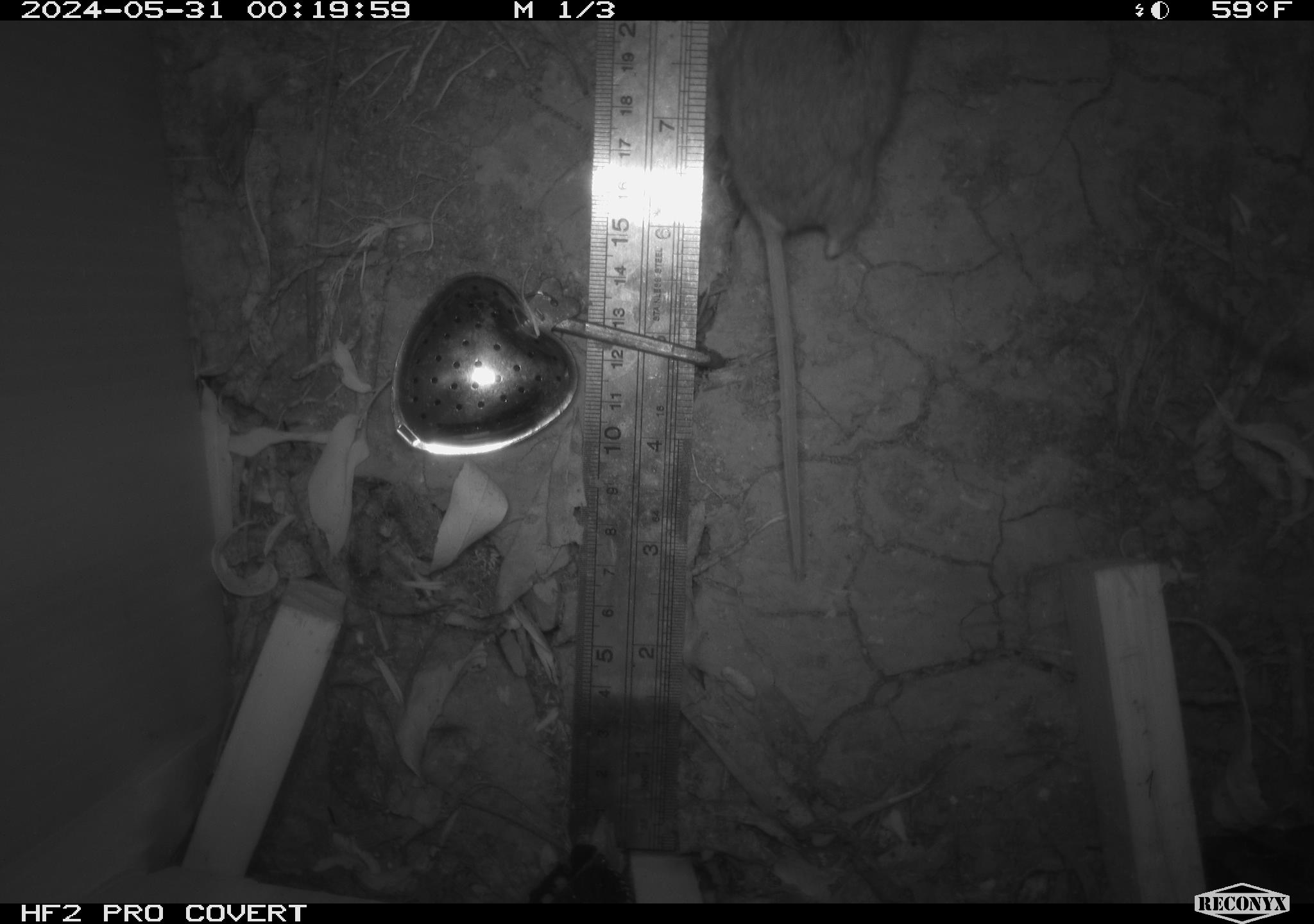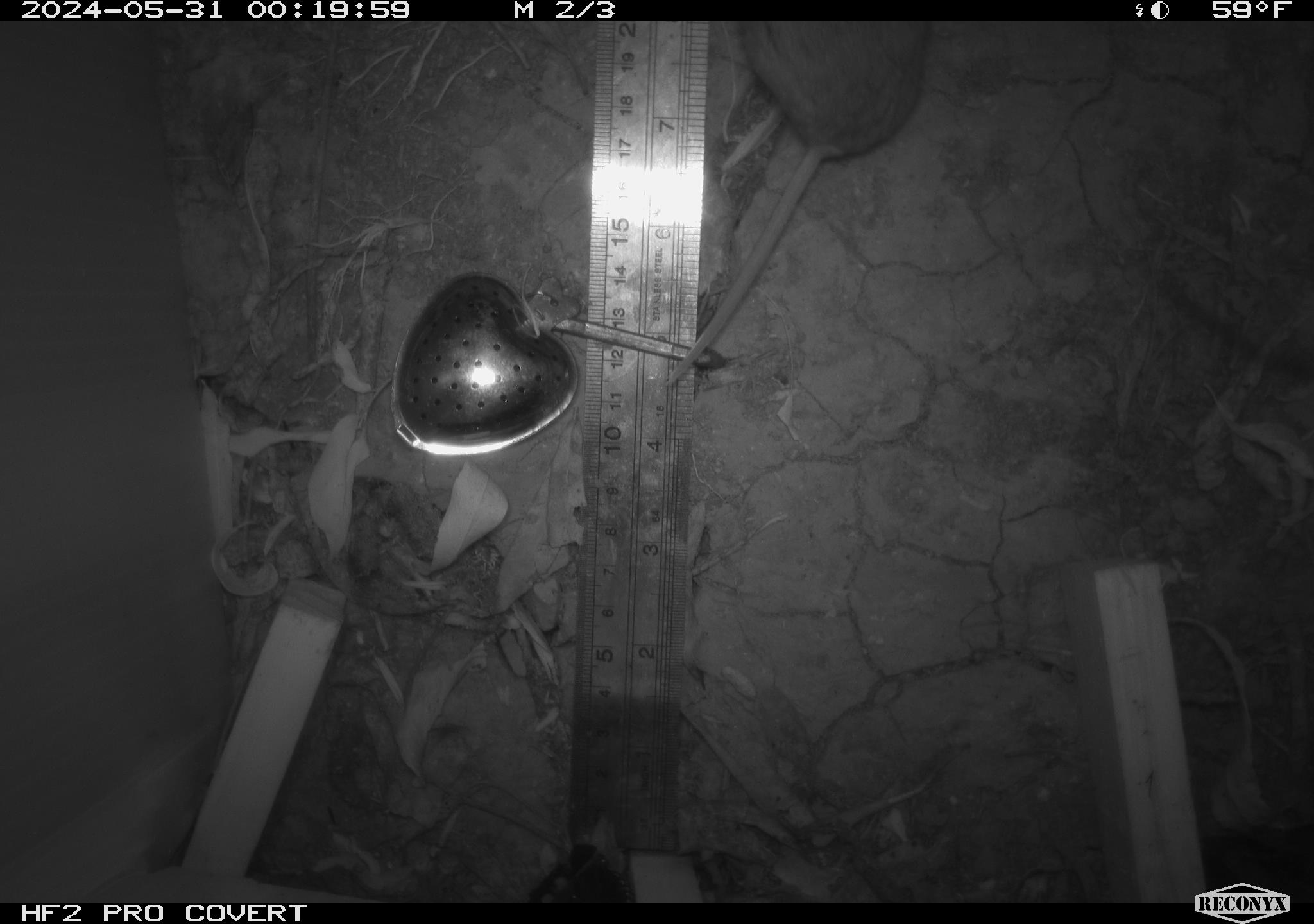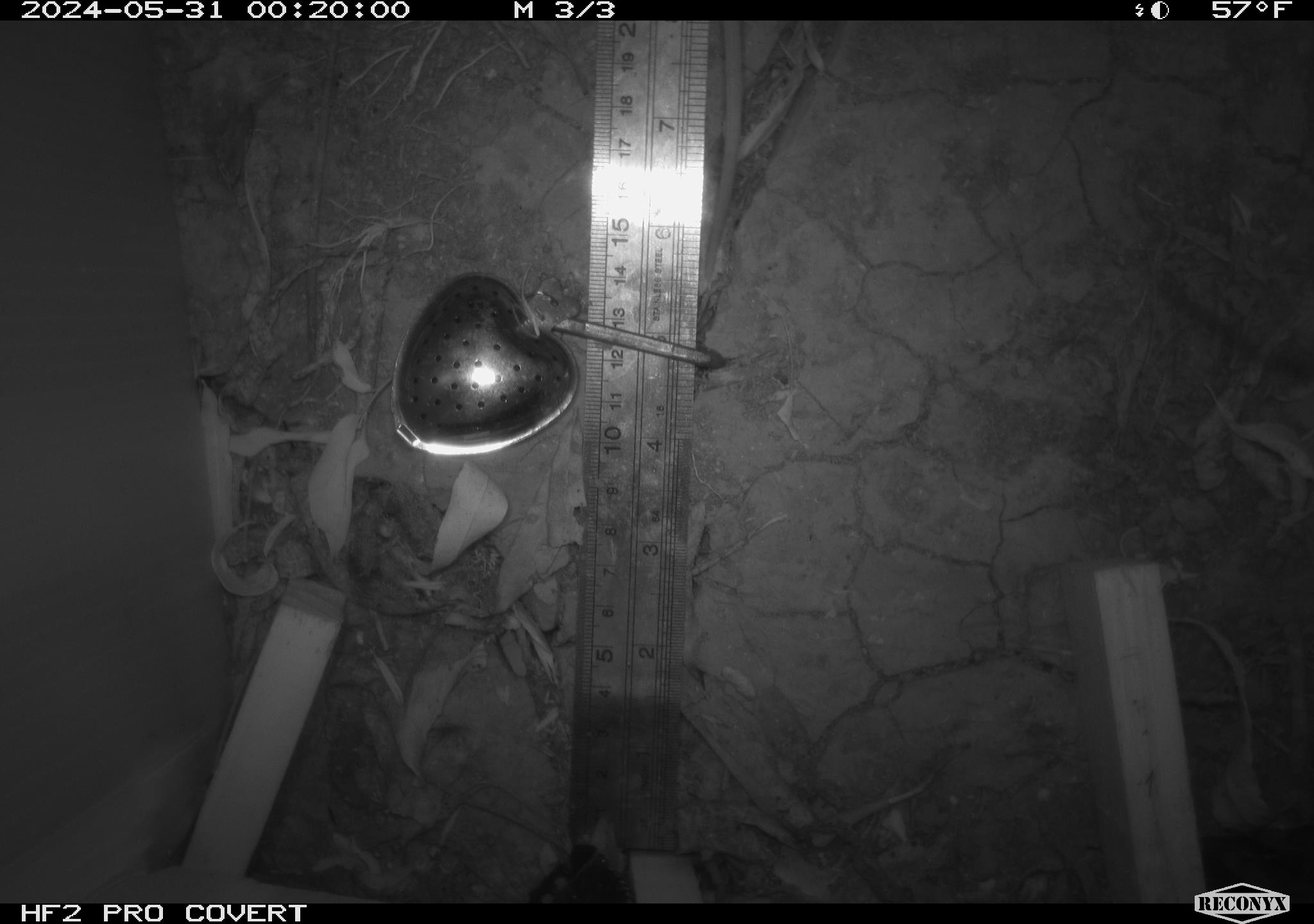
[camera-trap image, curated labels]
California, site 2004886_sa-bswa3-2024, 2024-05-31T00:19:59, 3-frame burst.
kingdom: Animalia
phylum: Chordata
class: Mammalia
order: Rodentia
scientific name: Rodentia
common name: mouse species